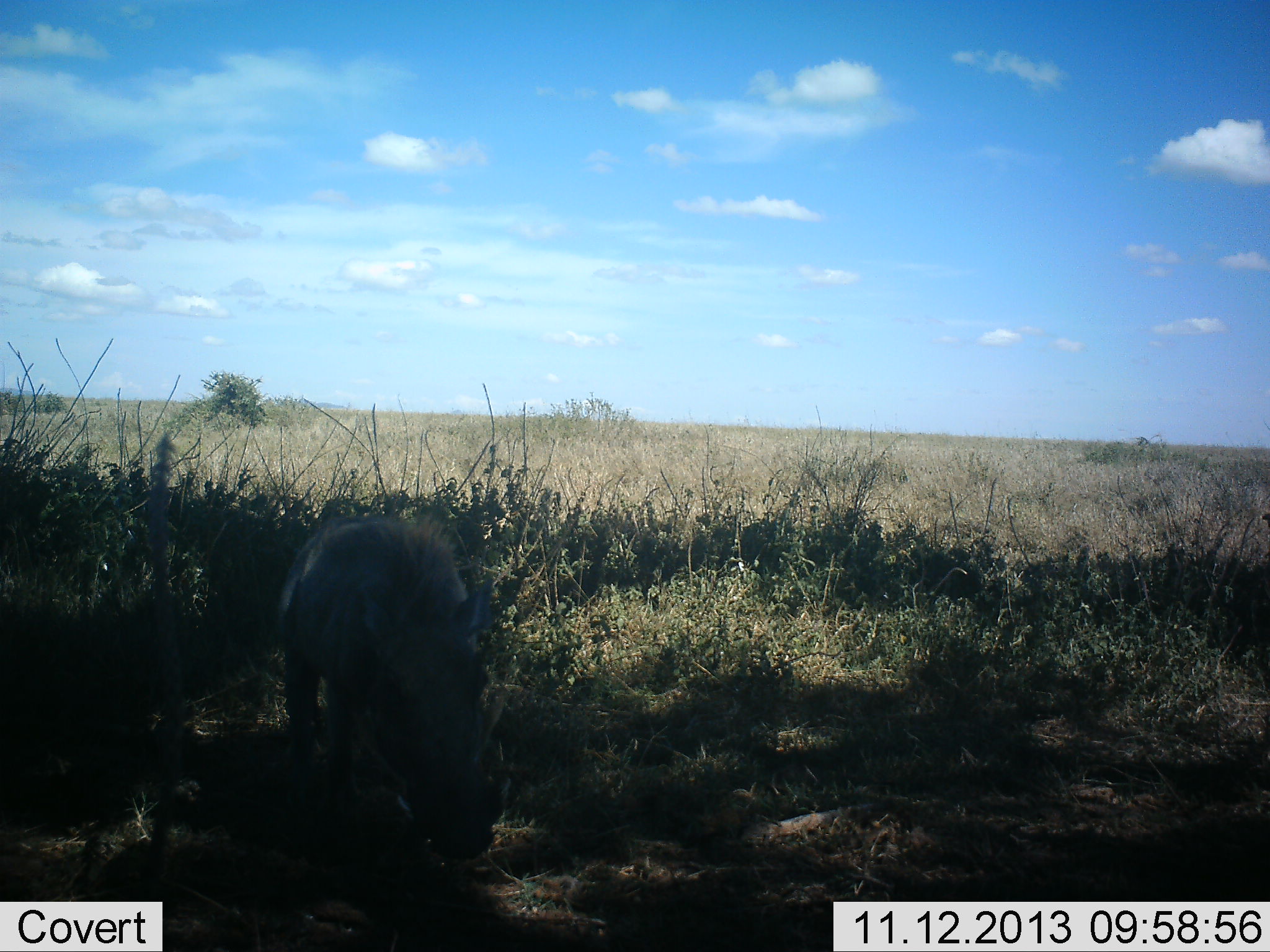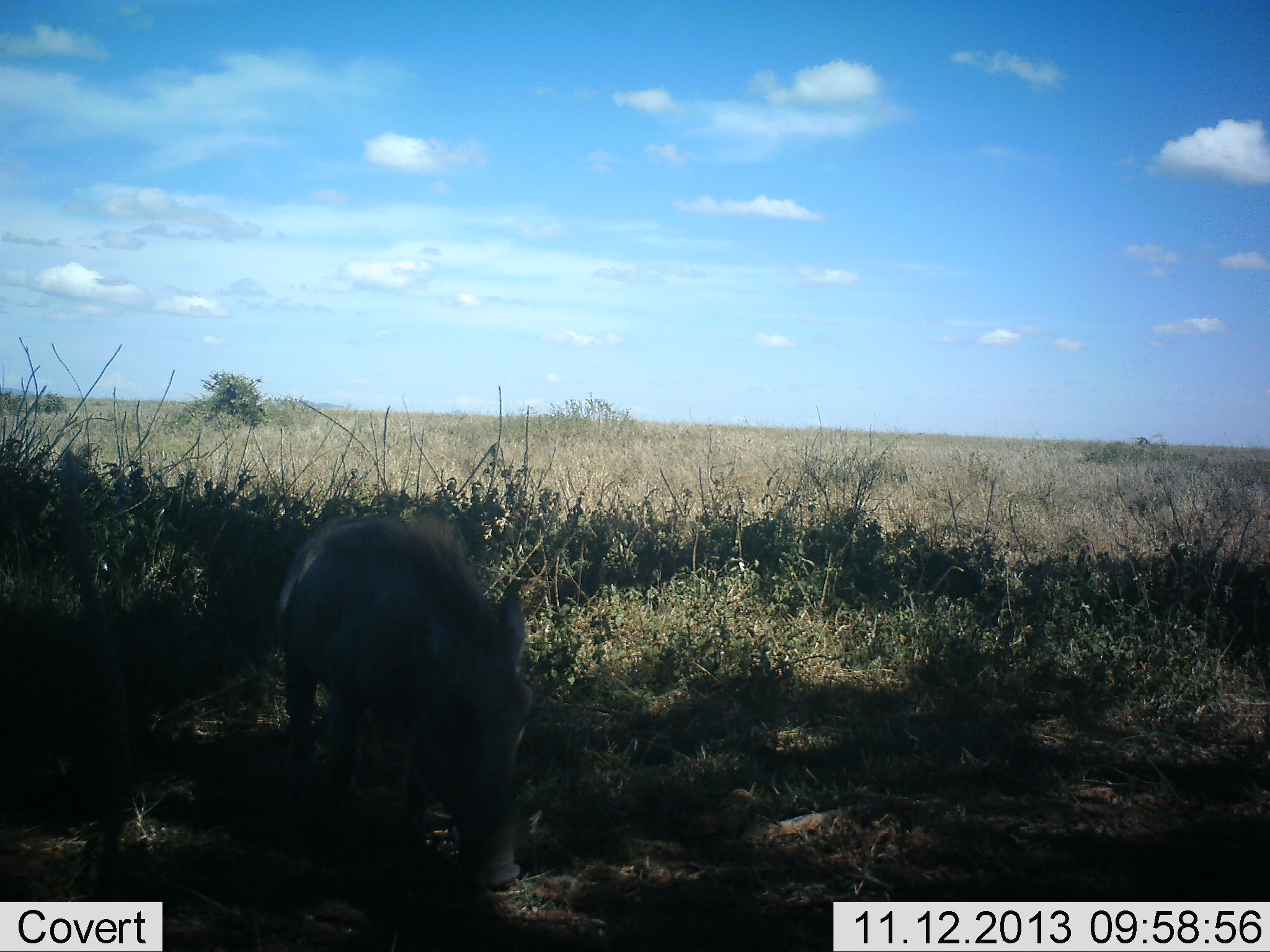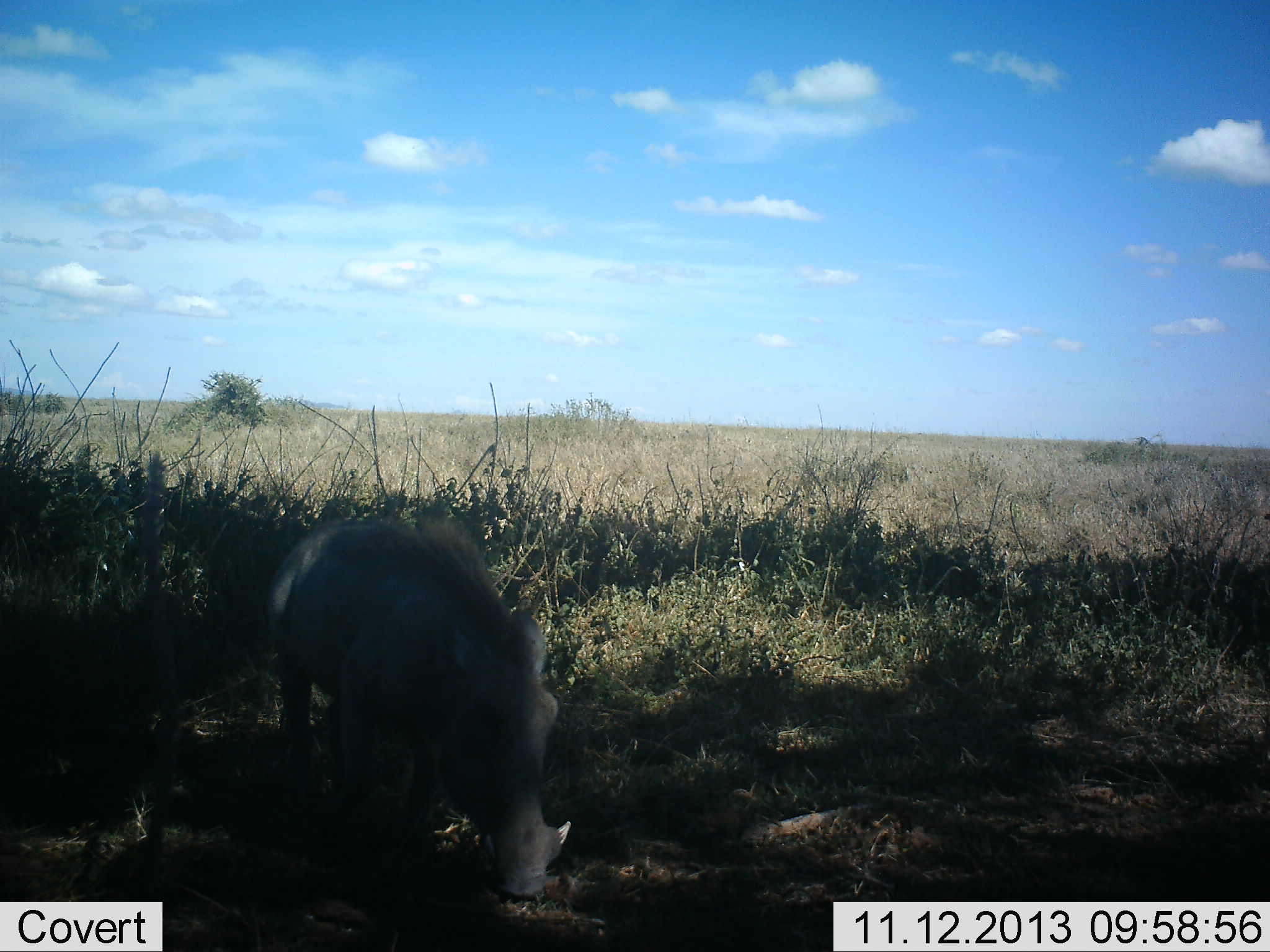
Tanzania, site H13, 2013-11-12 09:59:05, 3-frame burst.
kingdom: Animalia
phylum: Chordata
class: Mammalia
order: Artiodactyla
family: Suidae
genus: Phacochoerus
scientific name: Phacochoerus africanus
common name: warthog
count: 1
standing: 60%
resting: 0%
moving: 20%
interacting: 0%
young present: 0%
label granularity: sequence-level